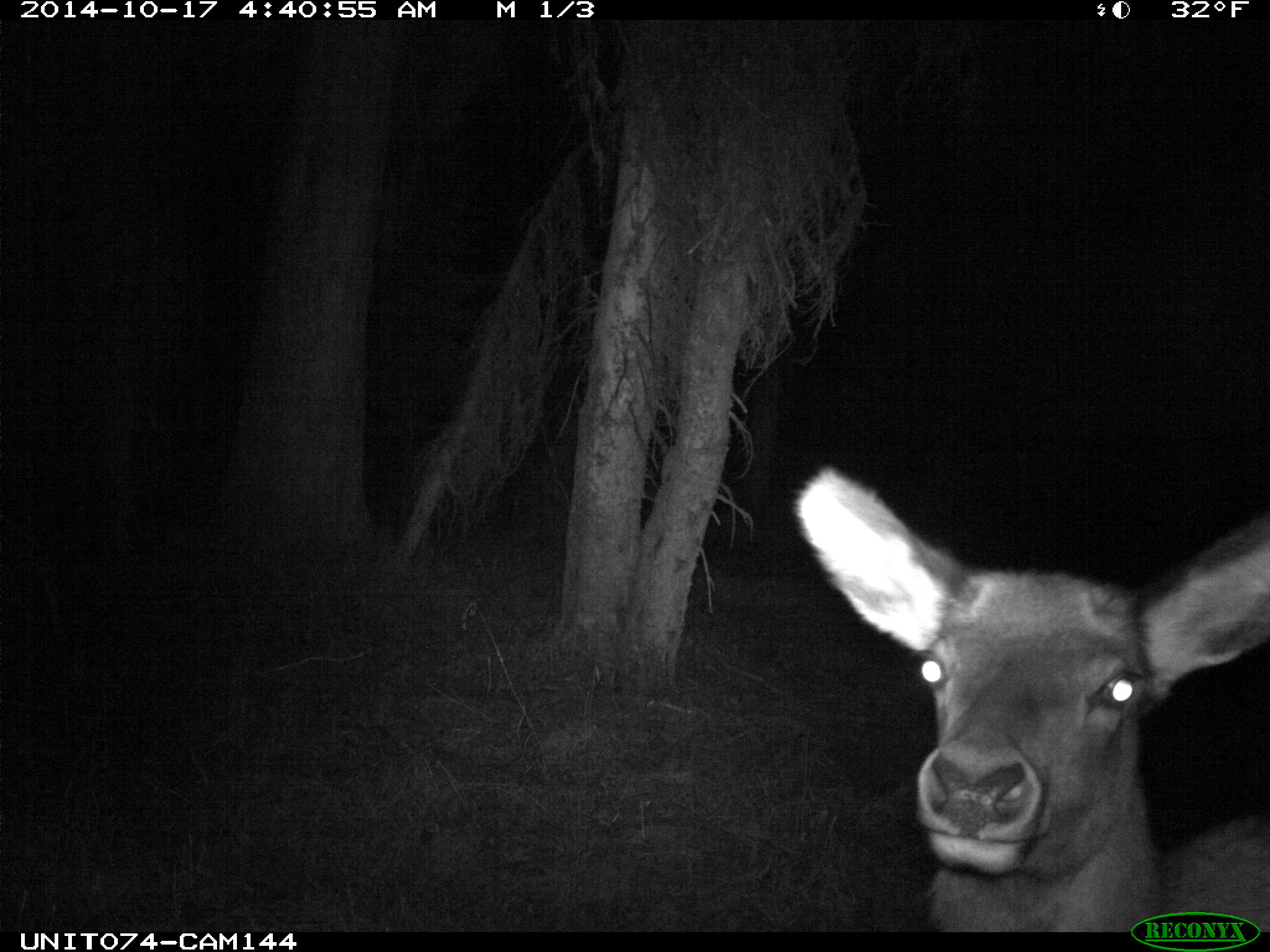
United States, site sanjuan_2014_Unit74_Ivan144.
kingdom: Animalia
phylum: Chordata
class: Mammalia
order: Artiodactyla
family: Cervidae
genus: Cervus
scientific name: Cervus elaphus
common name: red deer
Cervus elaphus (red deer).